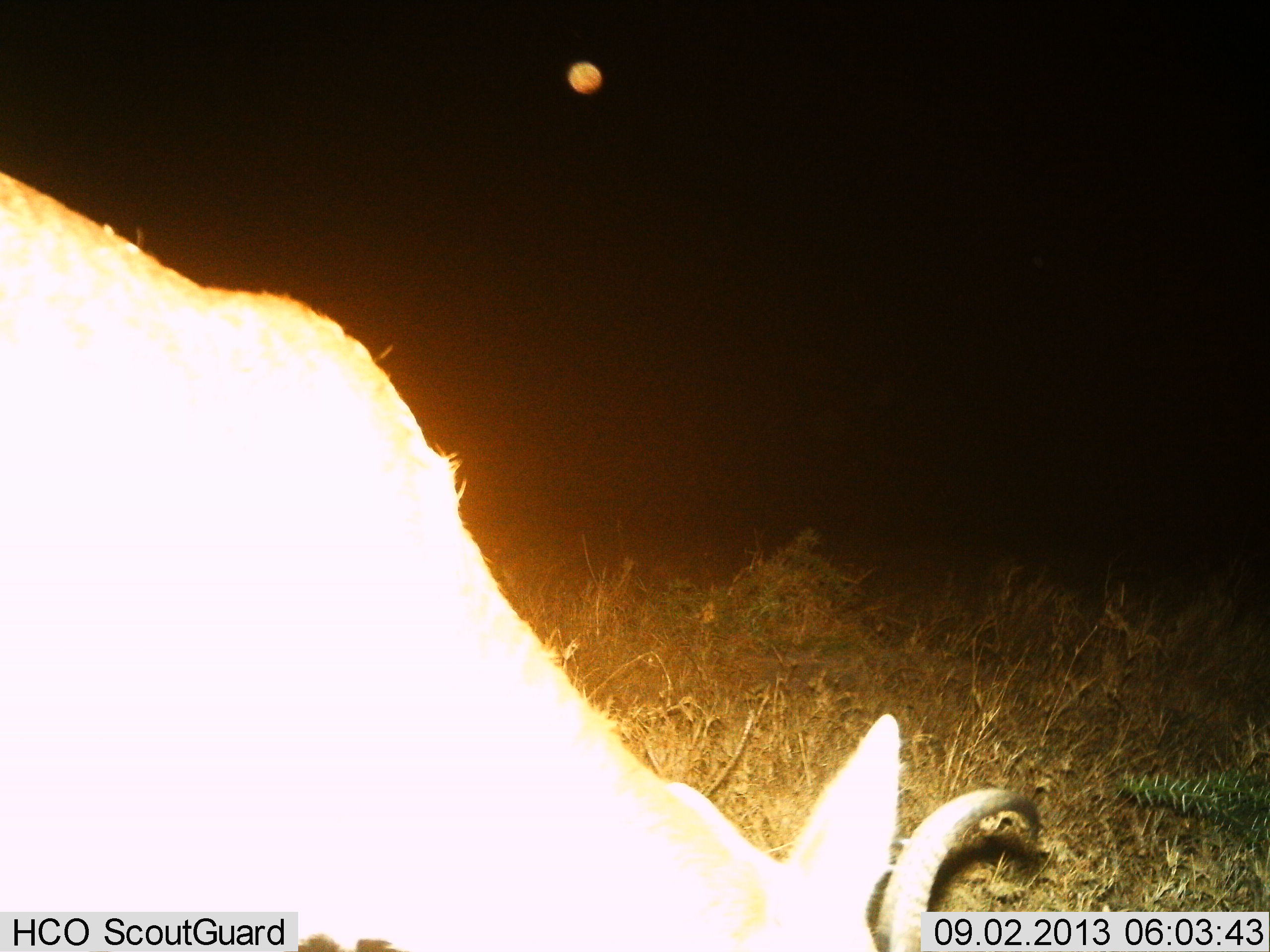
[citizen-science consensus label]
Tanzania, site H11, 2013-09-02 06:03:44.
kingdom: Animalia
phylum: Chordata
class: Mammalia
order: Artiodactyla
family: Bovidae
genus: Redunca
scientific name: Redunca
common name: reedbuck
Reedbuck (Redunca), count 1. Behavior (volunteer vote fractions): standing 40%, resting 0%, moving 0%, interacting 0%. Young present (vote fraction): 0%. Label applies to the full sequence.